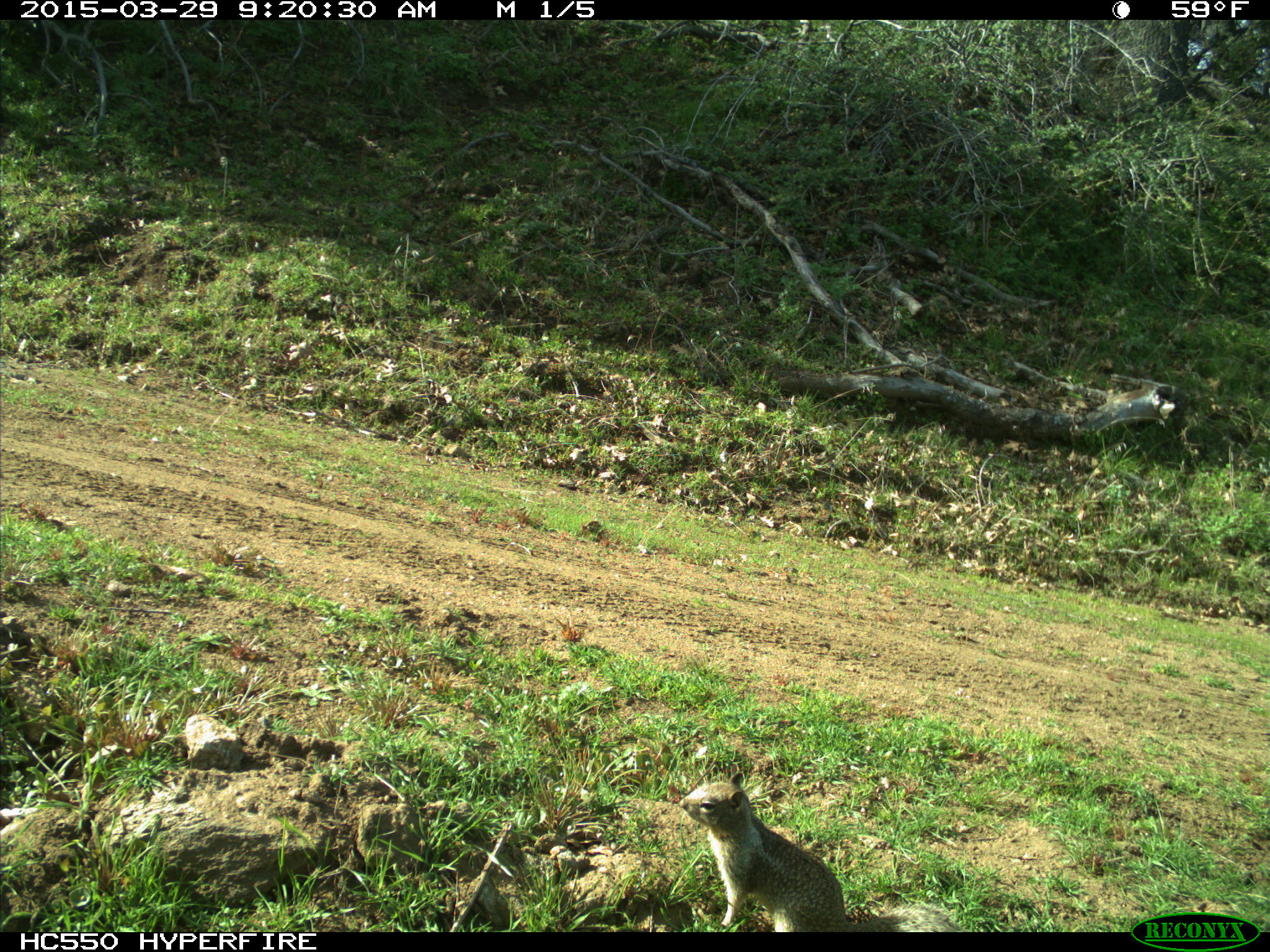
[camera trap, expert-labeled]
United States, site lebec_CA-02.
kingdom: Animalia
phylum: Chordata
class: Mammalia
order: Rodentia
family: Sciuridae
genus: Otospermophilus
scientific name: Otospermophilus beecheyi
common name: california ground squirrel